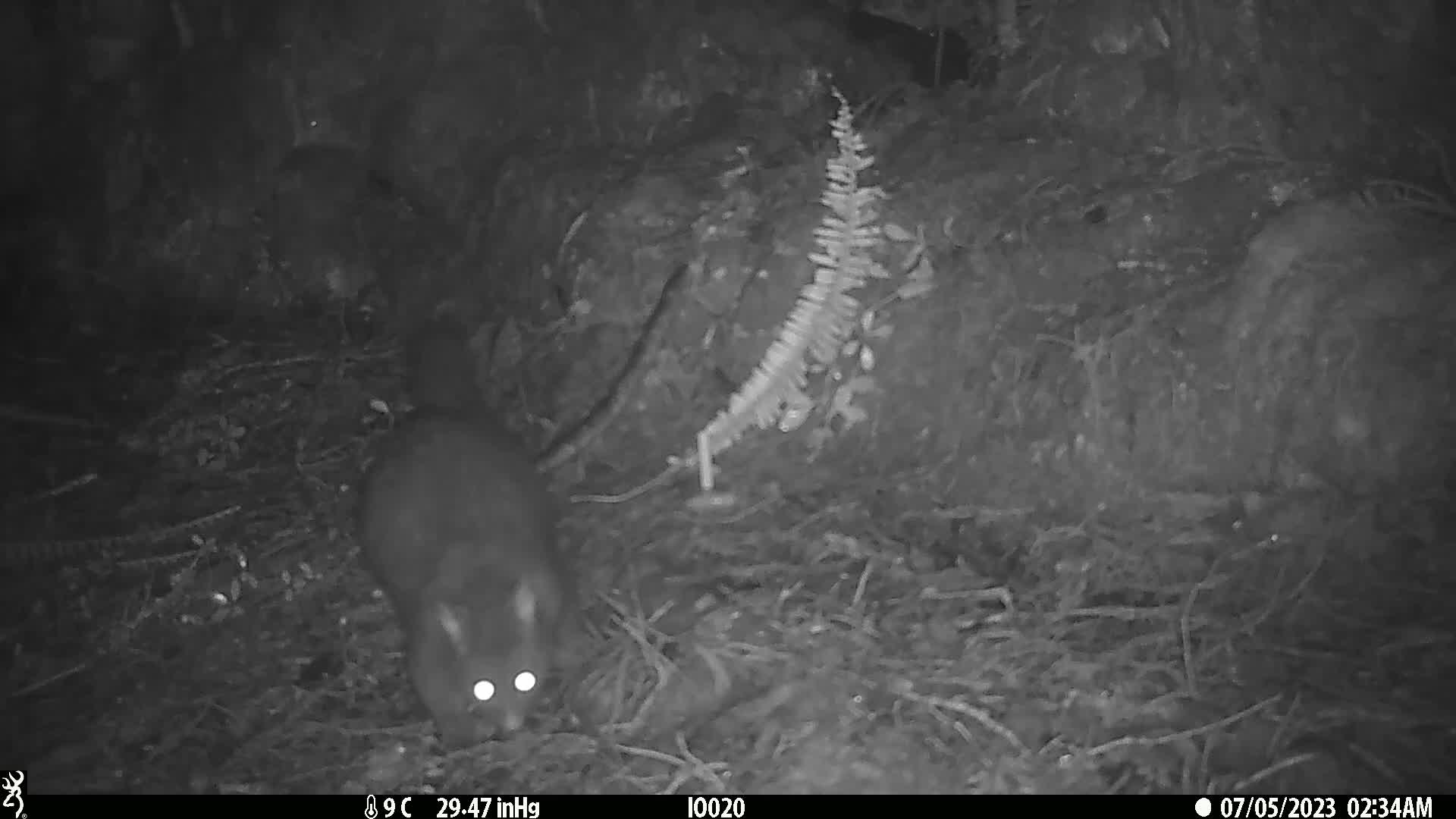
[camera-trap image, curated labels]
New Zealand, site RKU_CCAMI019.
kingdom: Animalia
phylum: Chordata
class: Mammalia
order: Diprotodontia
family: Phalangeridae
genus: Trichosurus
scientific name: Trichosurus vulpecula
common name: common brushtail possum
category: possum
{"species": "possum (common brushtail possum) (Trichosurus vulpecula)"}